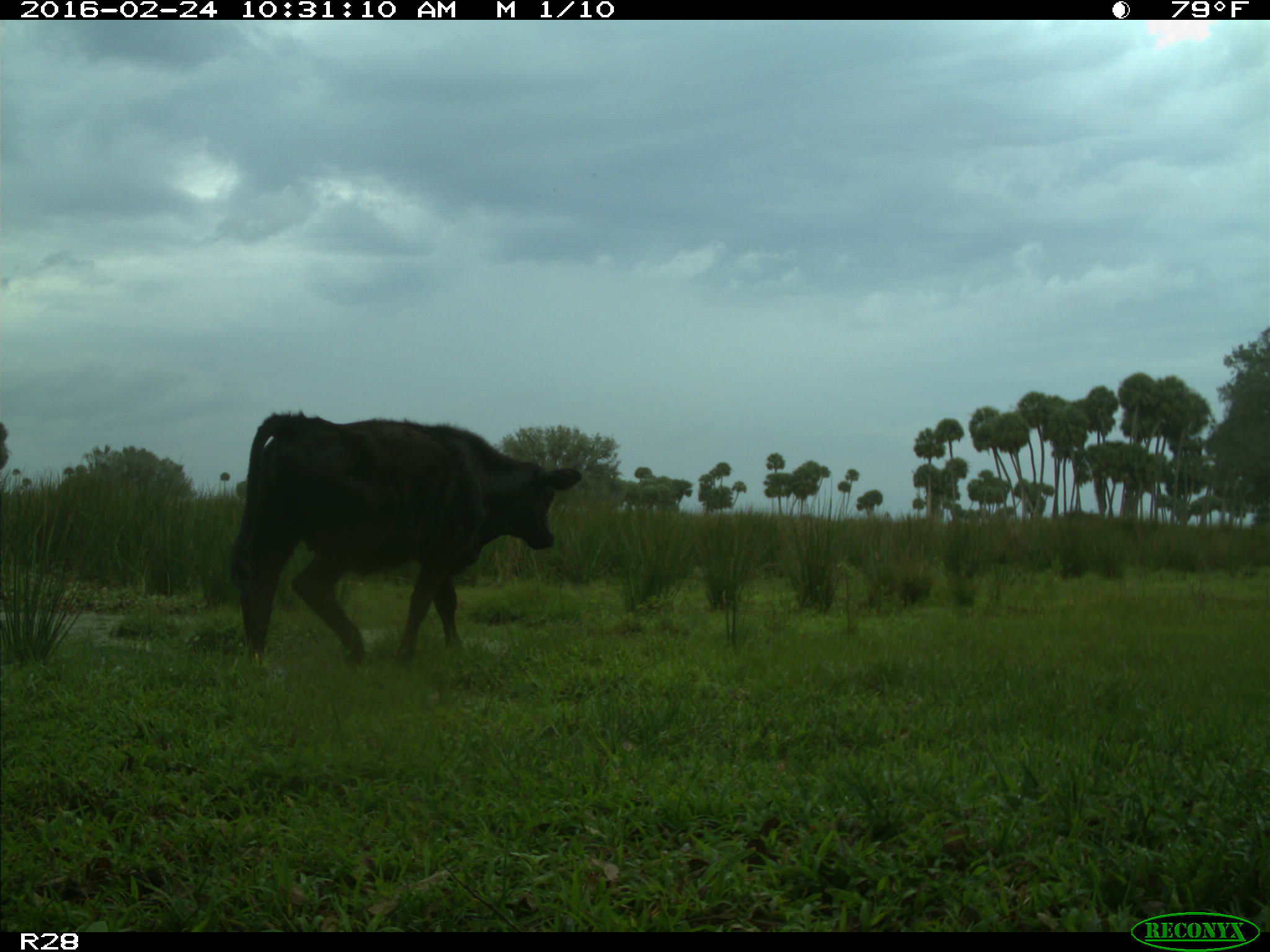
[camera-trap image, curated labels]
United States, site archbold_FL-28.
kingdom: Animalia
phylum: Chordata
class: Mammalia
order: Artiodactyla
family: Bovidae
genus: Bos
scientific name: Bos taurus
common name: domestic cow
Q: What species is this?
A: Bos taurus (domestic cow).